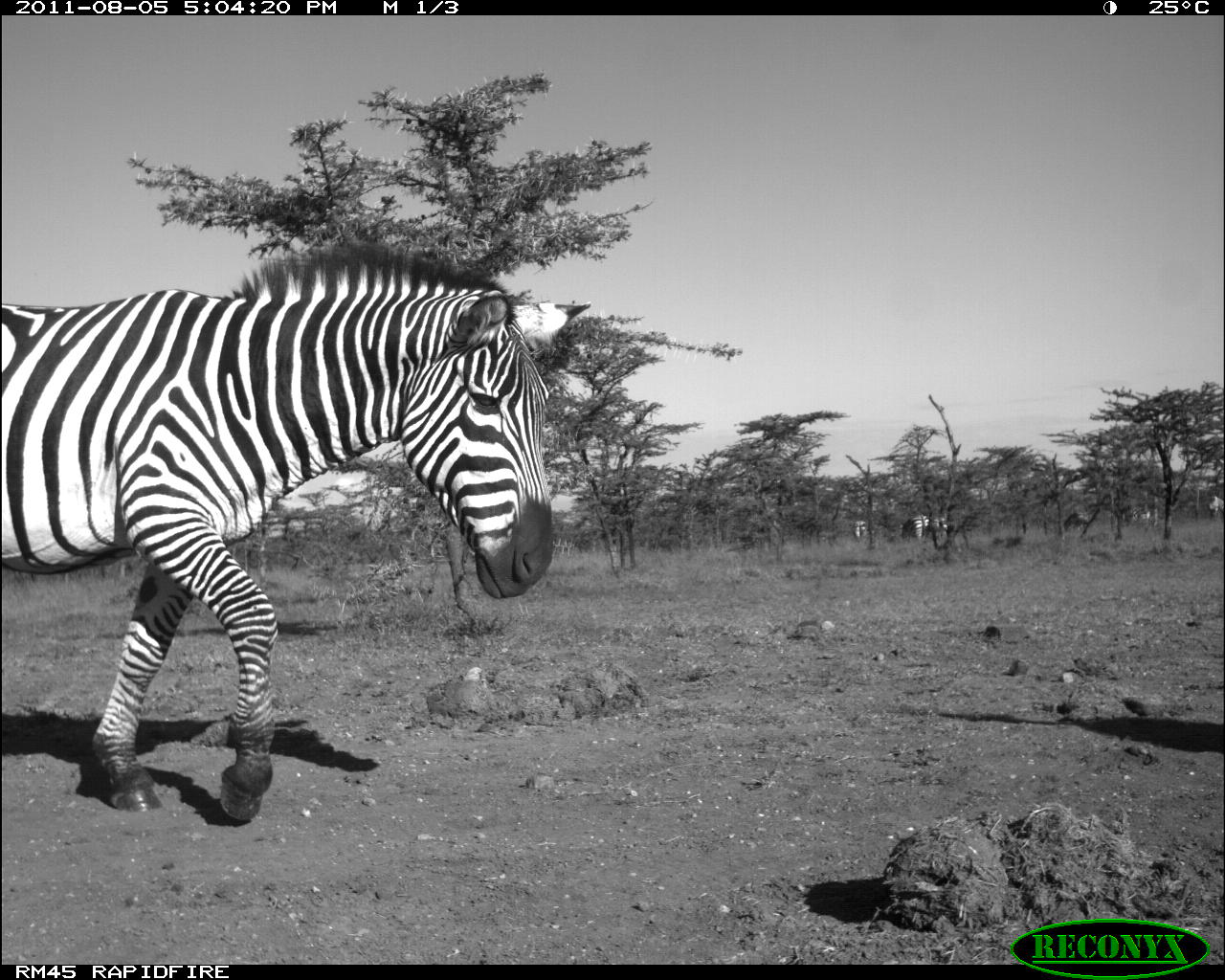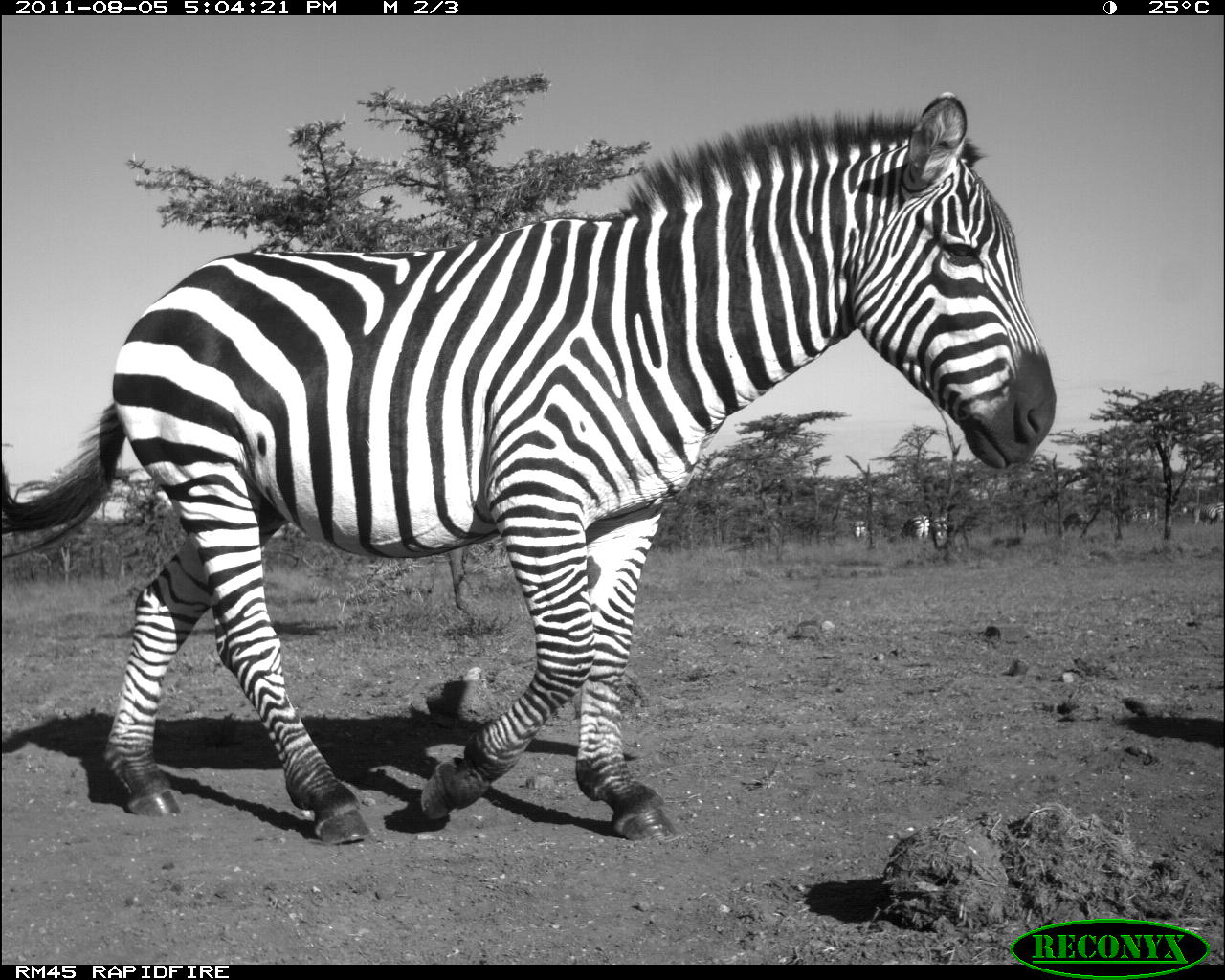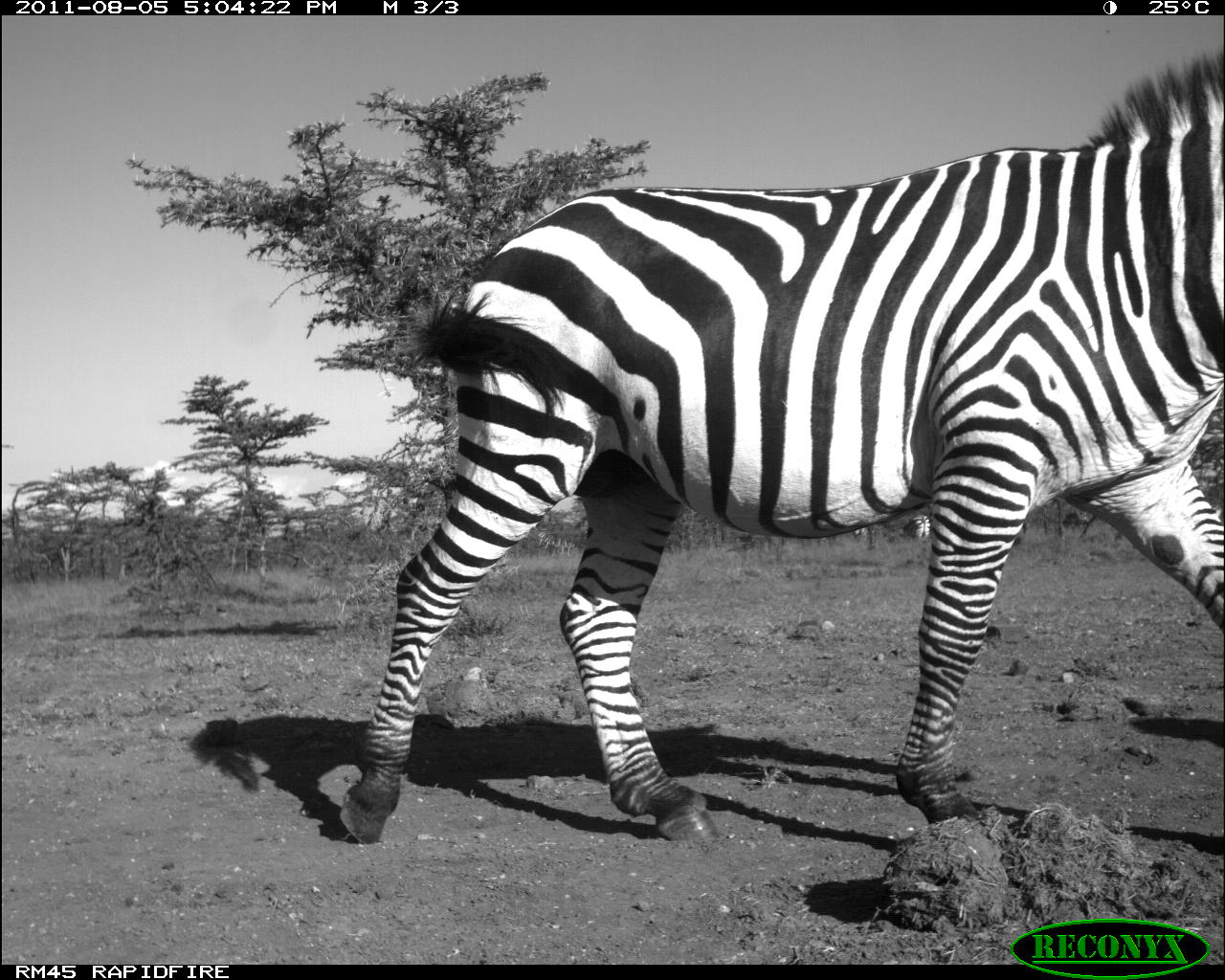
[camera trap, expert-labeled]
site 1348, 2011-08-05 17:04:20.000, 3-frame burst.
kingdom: Animalia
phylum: Chordata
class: Mammalia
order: Perissodactyla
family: Equidae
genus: Equus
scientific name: Equus quagga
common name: plains zebra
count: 6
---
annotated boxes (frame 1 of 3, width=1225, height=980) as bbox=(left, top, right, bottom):
equus quagga: bbox=(0, 235, 592, 819); bbox=(901, 513, 929, 545); bbox=(1063, 511, 1089, 533); bbox=(933, 517, 950, 544); bbox=(851, 518, 866, 543)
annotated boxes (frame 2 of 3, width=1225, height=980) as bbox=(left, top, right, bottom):
equus quagga: bbox=(1, 90, 1056, 845); bbox=(1181, 501, 1224, 525); bbox=(899, 515, 931, 540); bbox=(1115, 506, 1152, 524); bbox=(1061, 511, 1090, 532); bbox=(933, 516, 949, 544); bbox=(853, 519, 868, 538)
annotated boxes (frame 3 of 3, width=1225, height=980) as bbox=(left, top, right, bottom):
equus quagga: bbox=(339, 51, 1224, 841); bbox=(900, 513, 931, 539); bbox=(853, 524, 867, 540)